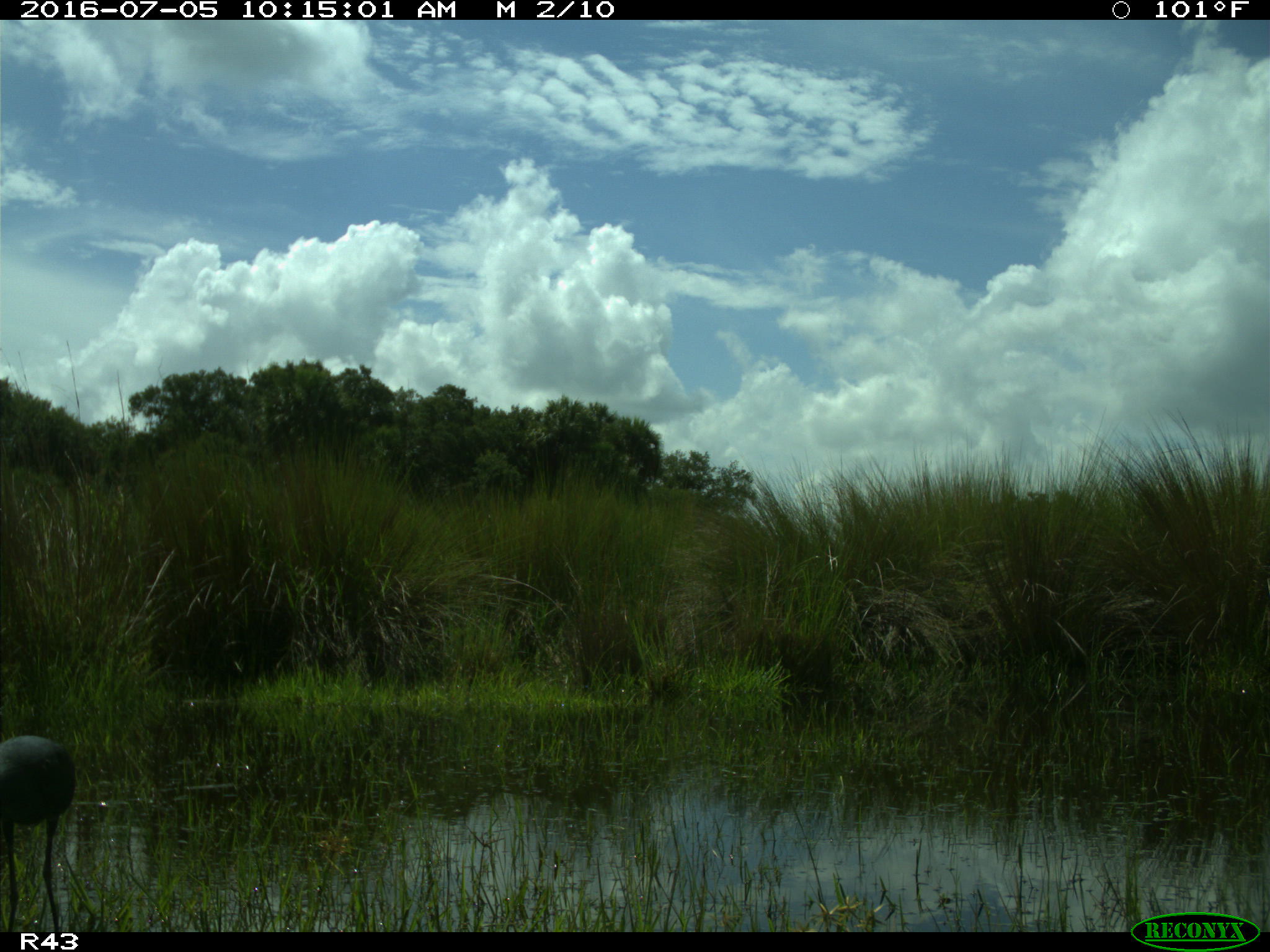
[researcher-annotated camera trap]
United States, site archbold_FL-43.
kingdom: Animalia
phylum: Chordata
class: Aves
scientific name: Aves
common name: birds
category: unidentified bird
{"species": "unidentified bird (birds) (Aves)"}